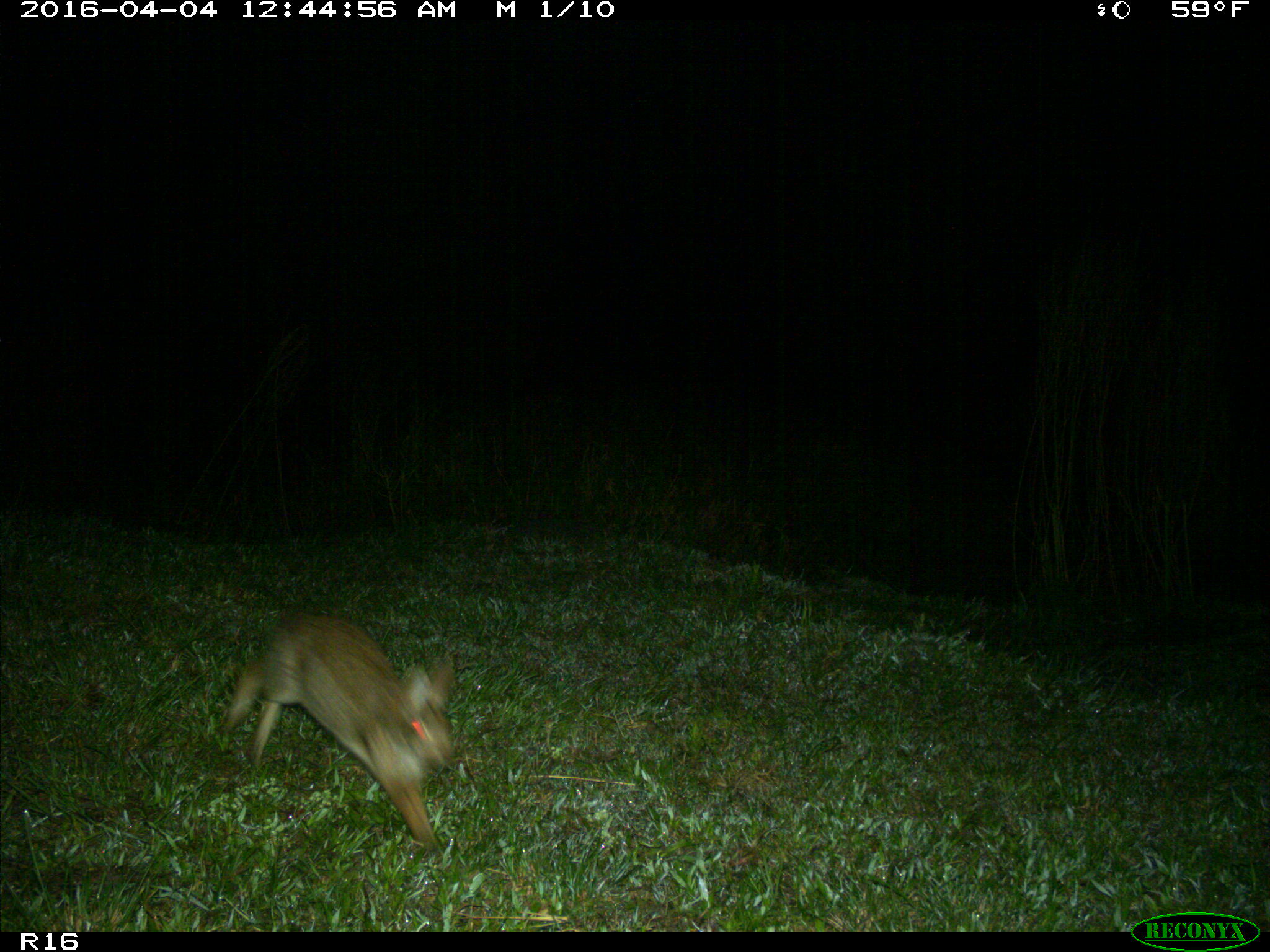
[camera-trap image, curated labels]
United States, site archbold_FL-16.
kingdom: Animalia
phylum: Chordata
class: Mammalia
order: Lagomorpha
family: Leporidae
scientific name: Leporidae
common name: rabbits and hares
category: unidentified rabbit